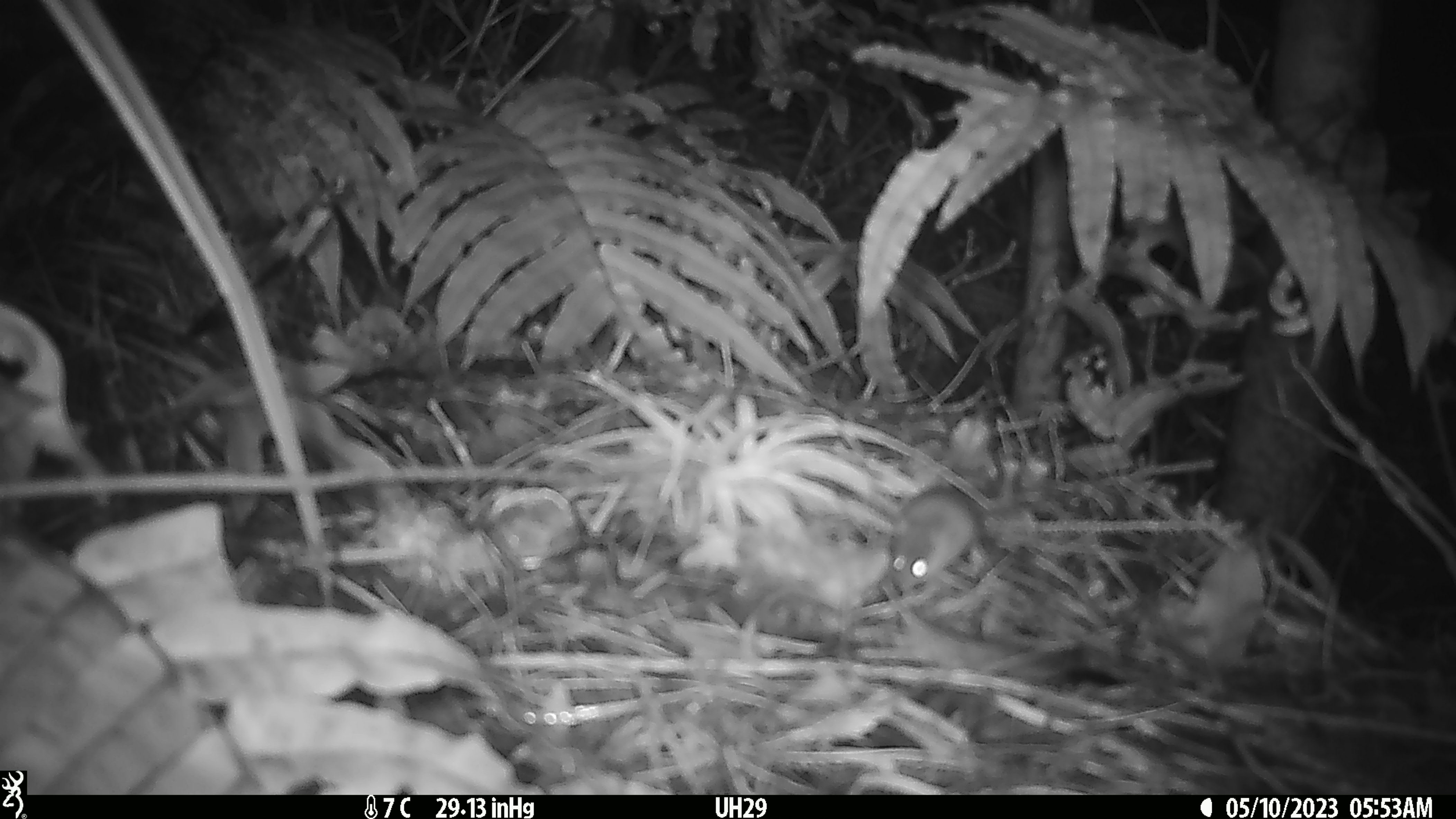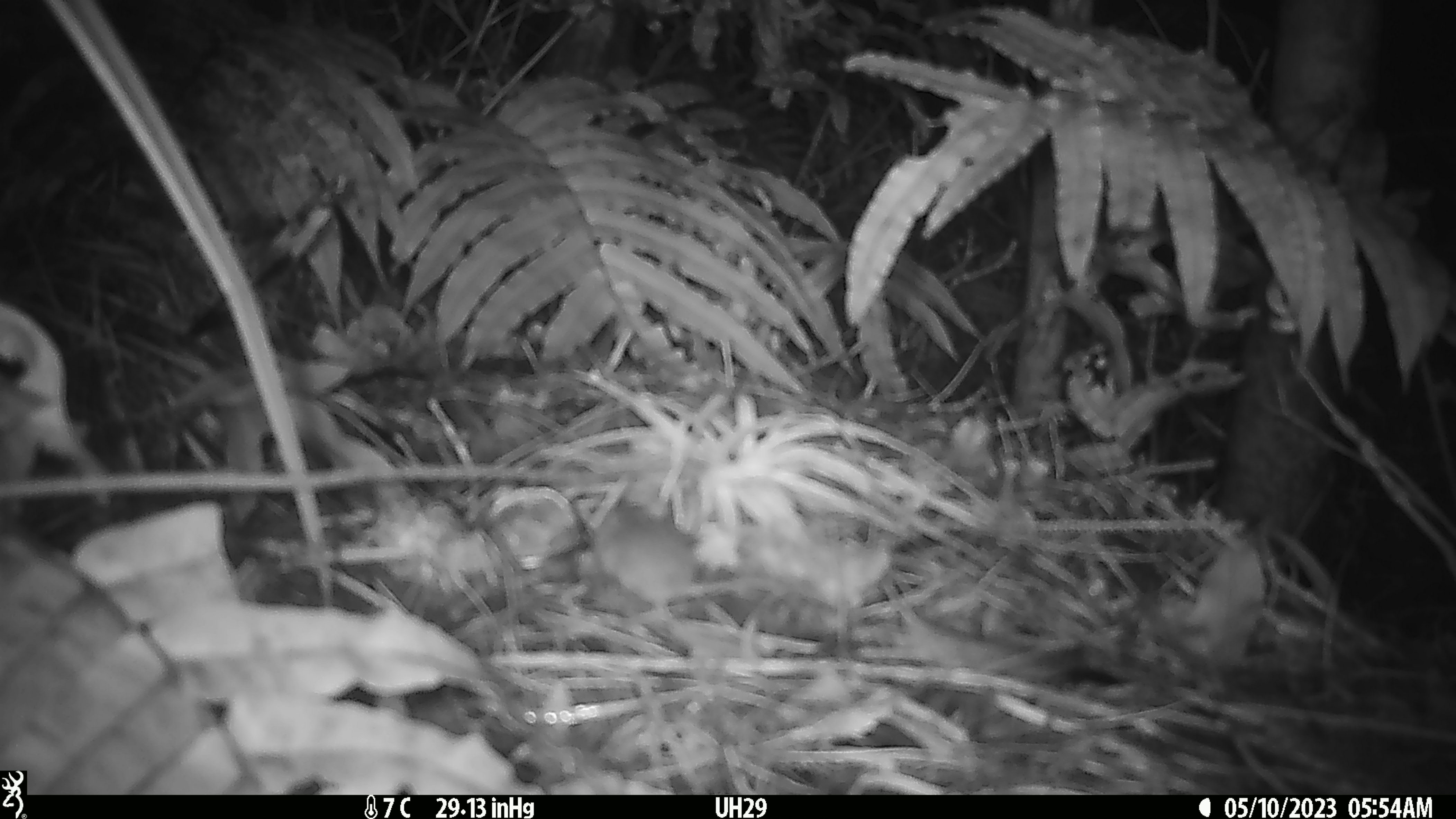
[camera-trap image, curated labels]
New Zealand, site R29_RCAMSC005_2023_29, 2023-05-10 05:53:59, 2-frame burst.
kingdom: Animalia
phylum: Chordata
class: Mammalia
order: Rodentia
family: Muridae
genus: Mus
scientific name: Mus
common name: mouse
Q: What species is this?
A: Mouse (Mus).